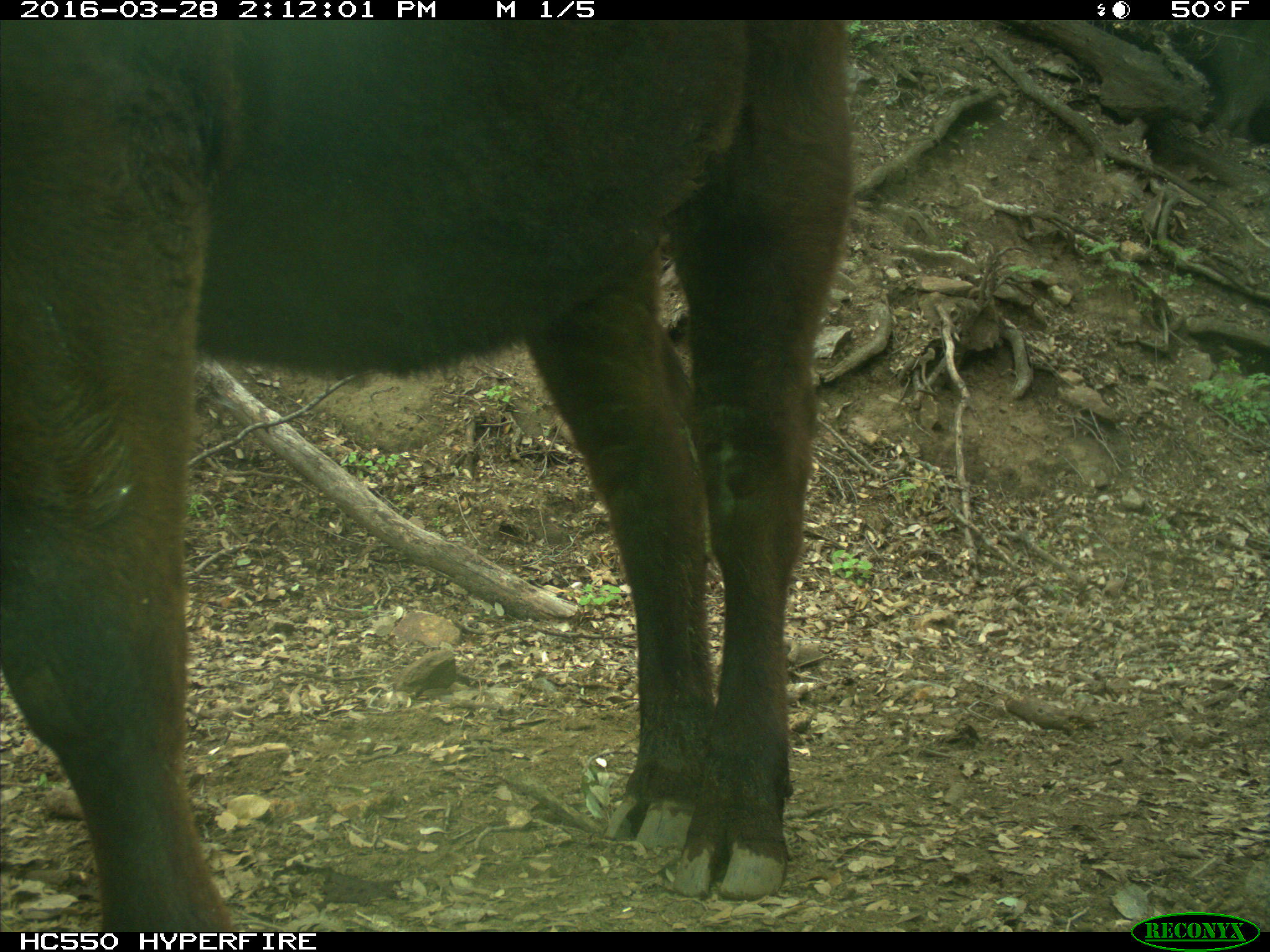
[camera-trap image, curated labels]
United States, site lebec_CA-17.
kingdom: Animalia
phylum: Chordata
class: Mammalia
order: Artiodactyla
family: Bovidae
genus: Bos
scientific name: Bos taurus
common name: domestic cow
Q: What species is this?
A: Bos taurus (domestic cow).